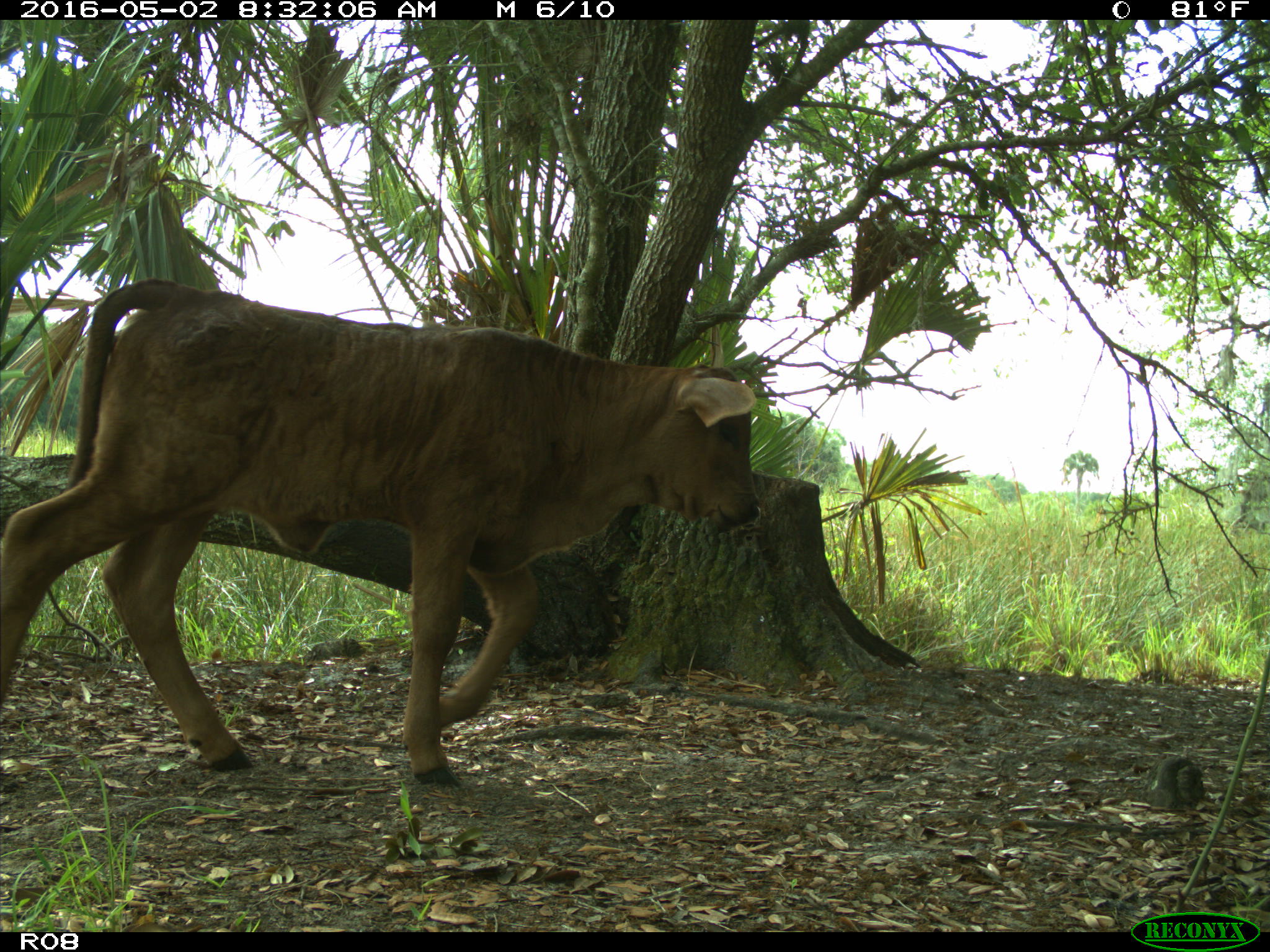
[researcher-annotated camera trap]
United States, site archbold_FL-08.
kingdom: Animalia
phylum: Chordata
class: Mammalia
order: Artiodactyla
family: Bovidae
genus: Bos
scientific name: Bos taurus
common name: domestic cow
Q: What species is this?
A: Bos taurus (domestic cow).